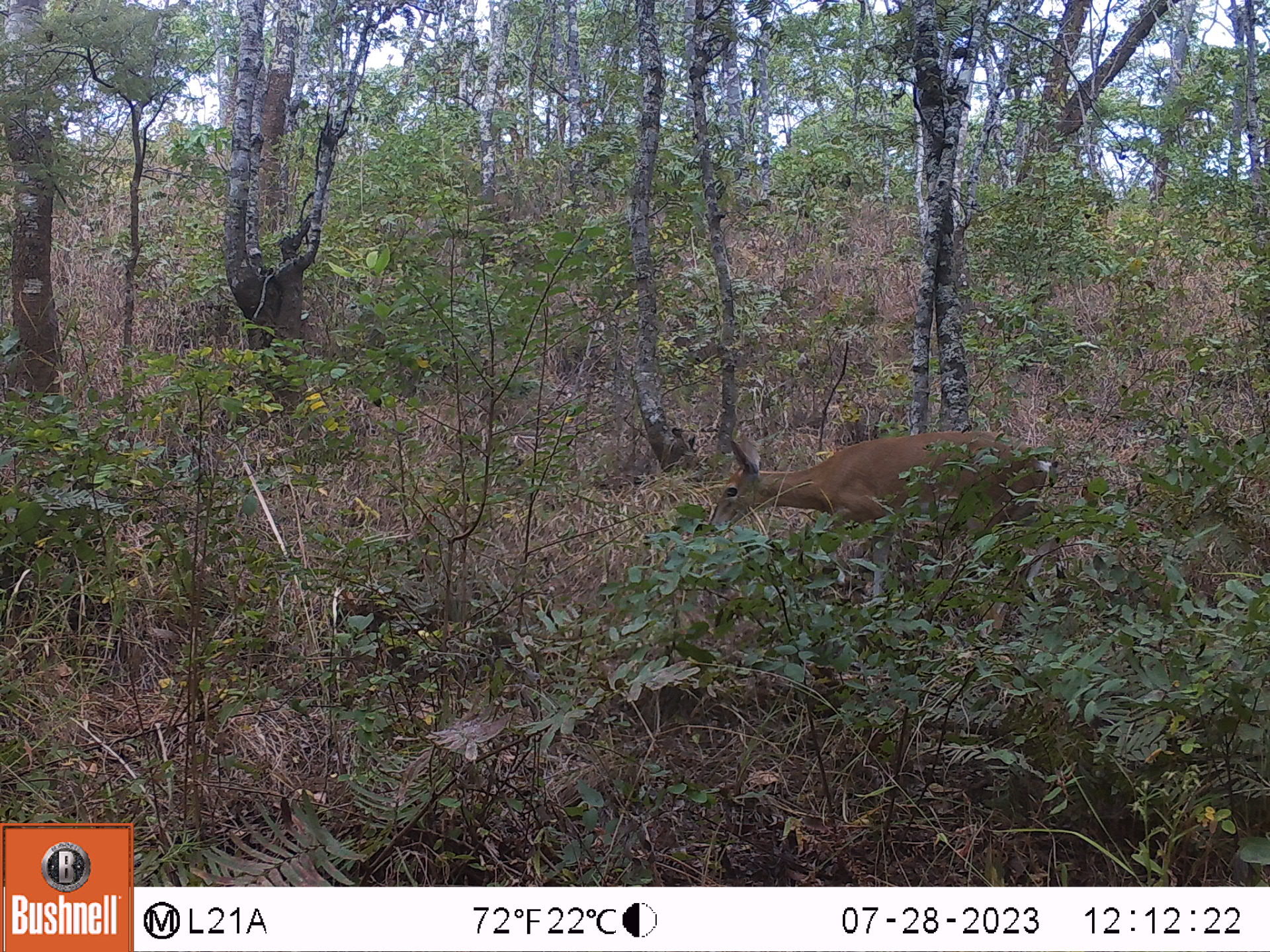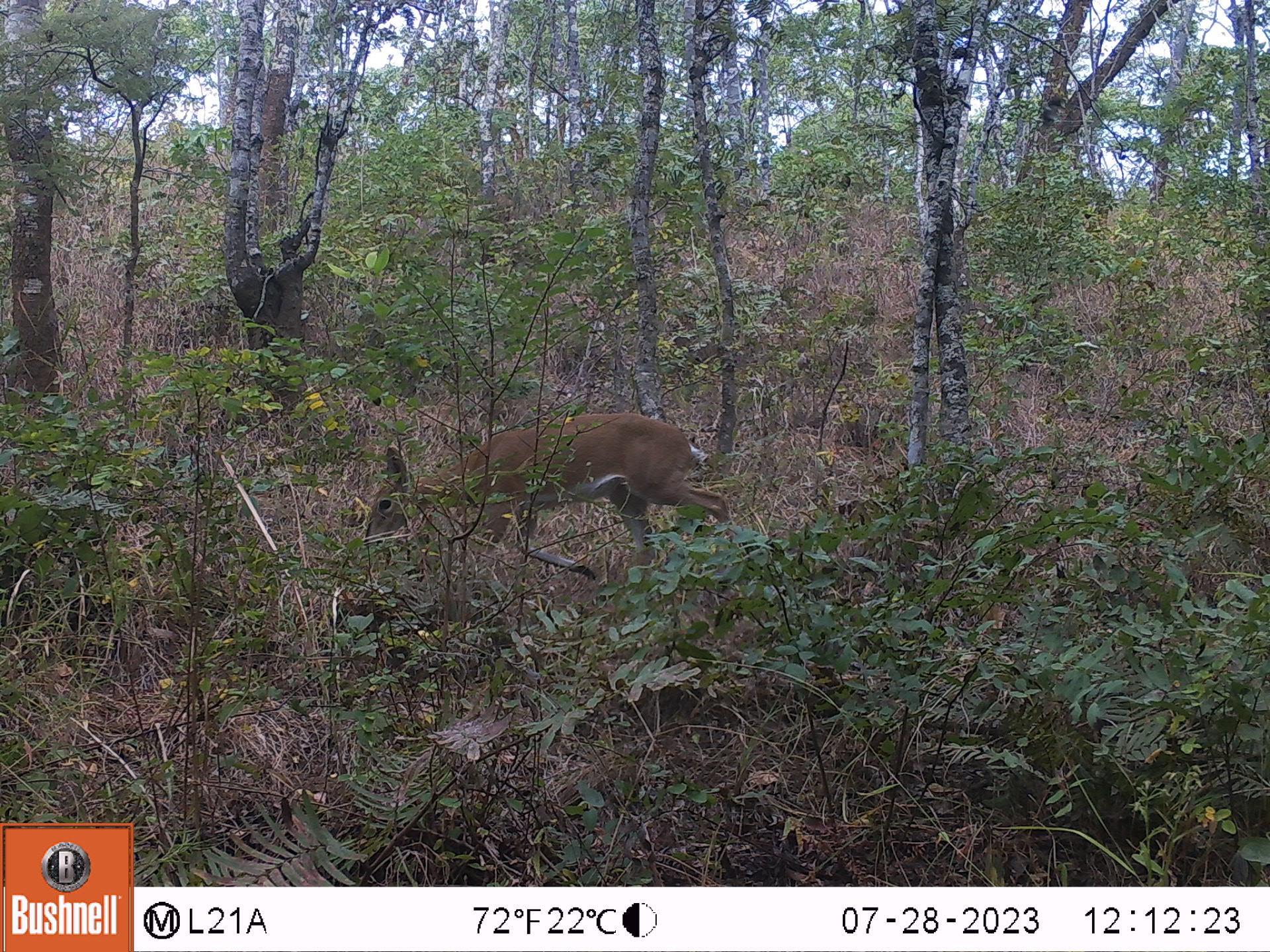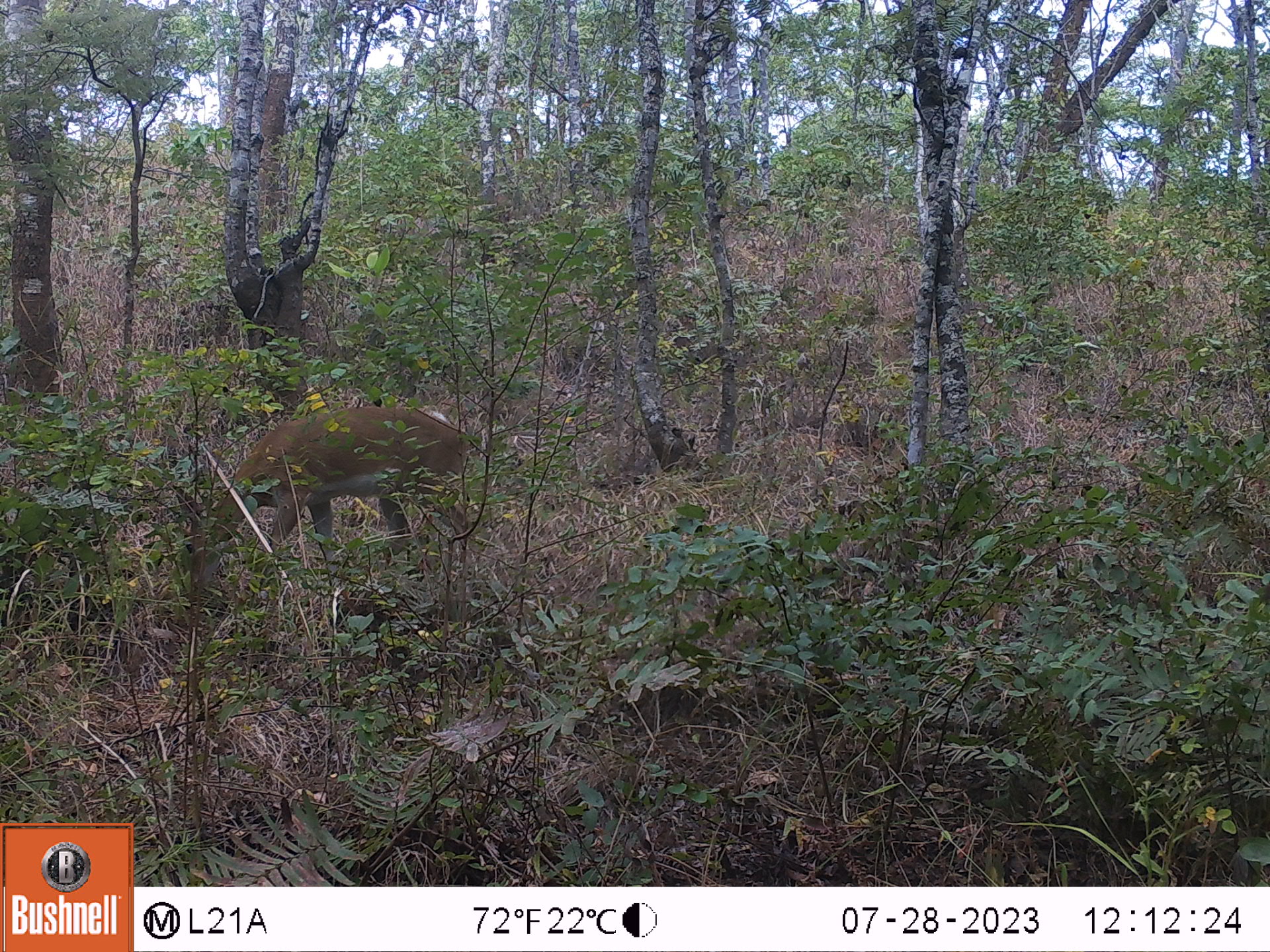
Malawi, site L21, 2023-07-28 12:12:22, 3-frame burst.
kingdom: Animalia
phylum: Chordata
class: Mammalia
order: Artiodactyla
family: Bovidae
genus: Sylvicapra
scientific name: Sylvicapra grimmia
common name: common duiker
Common duiker (Sylvicapra grimmia), count 1.